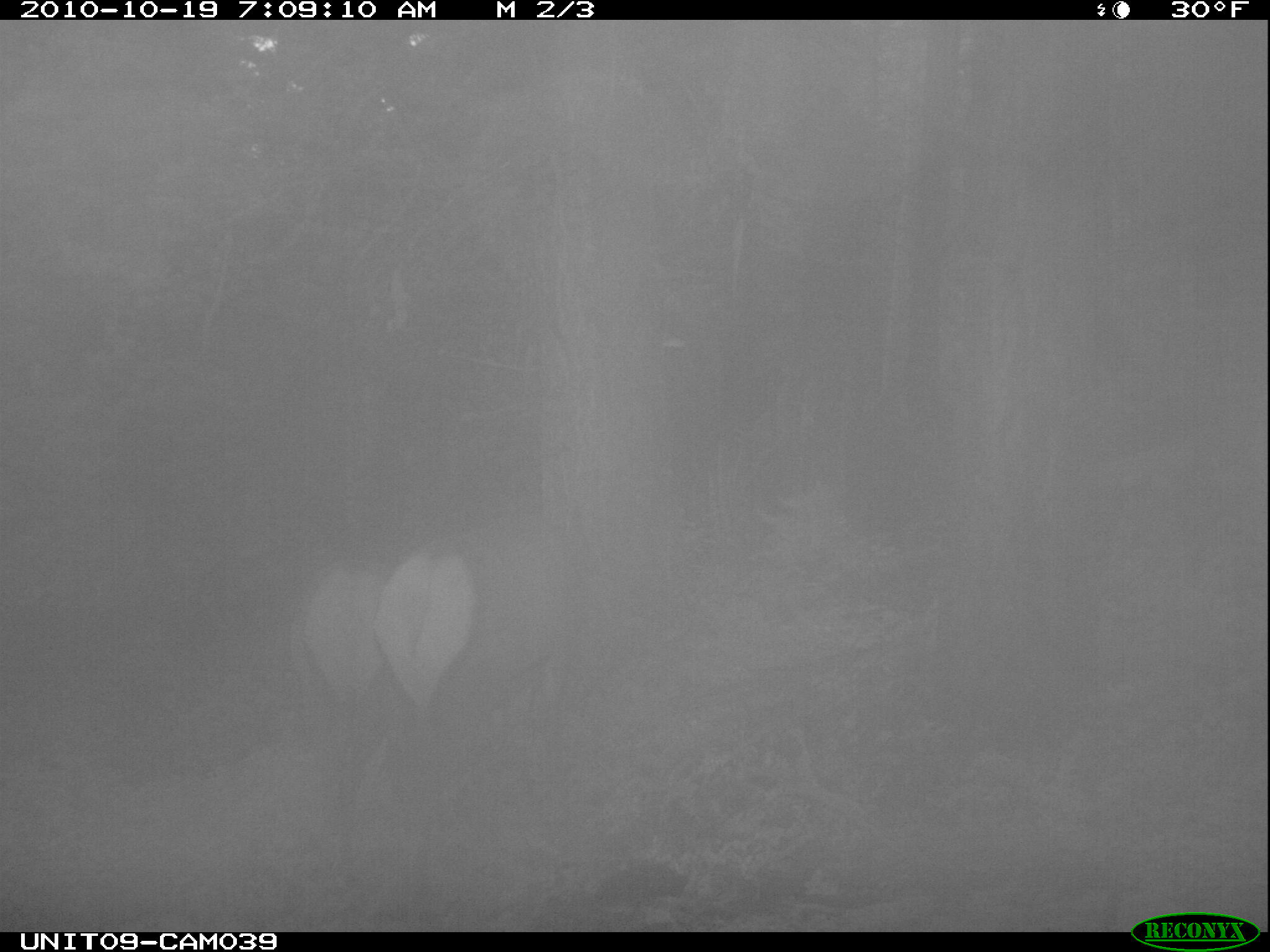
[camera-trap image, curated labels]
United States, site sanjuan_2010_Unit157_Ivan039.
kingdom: Animalia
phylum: Chordata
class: Mammalia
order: Artiodactyla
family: Cervidae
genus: Cervus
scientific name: Cervus elaphus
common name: red deer